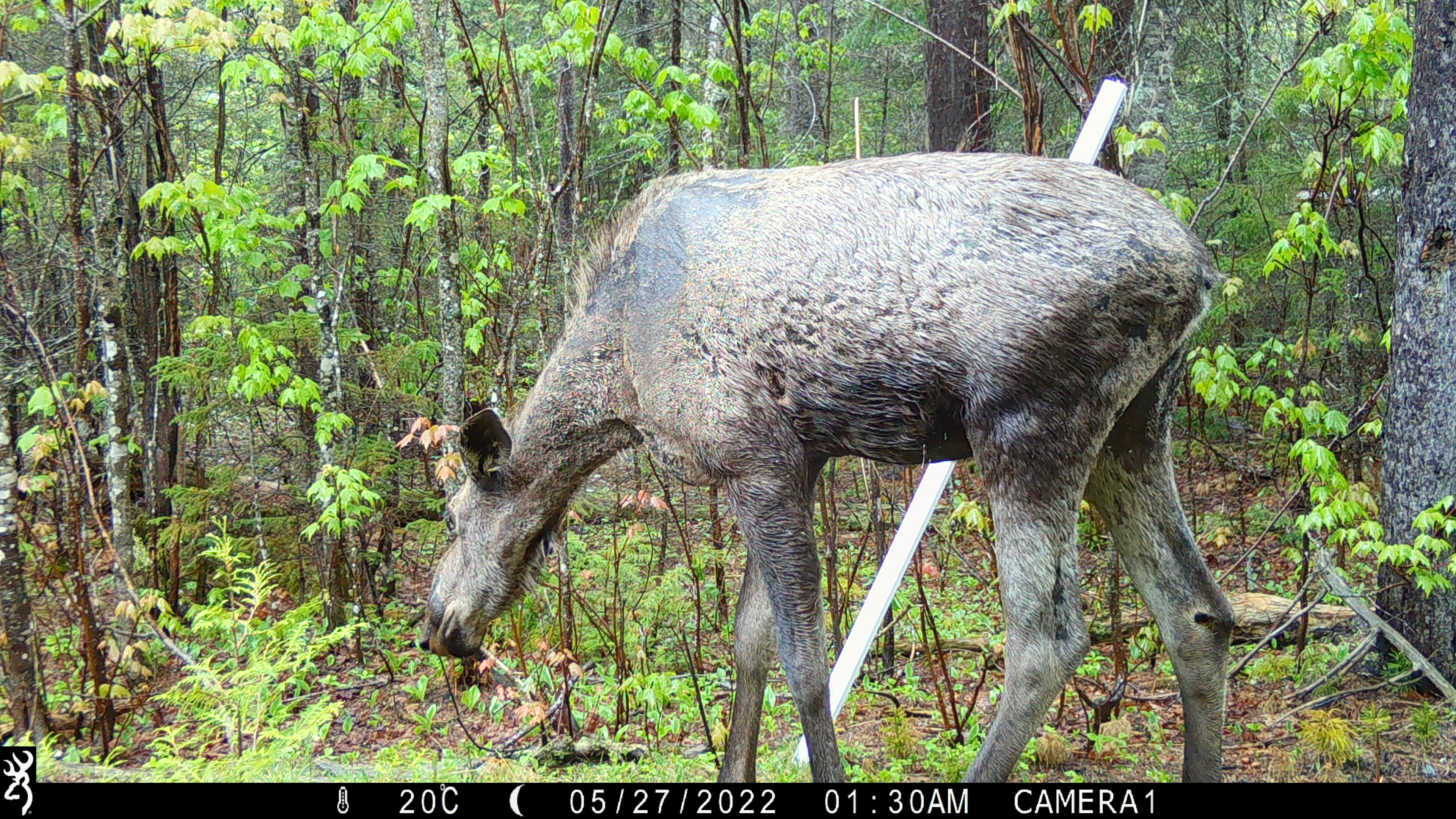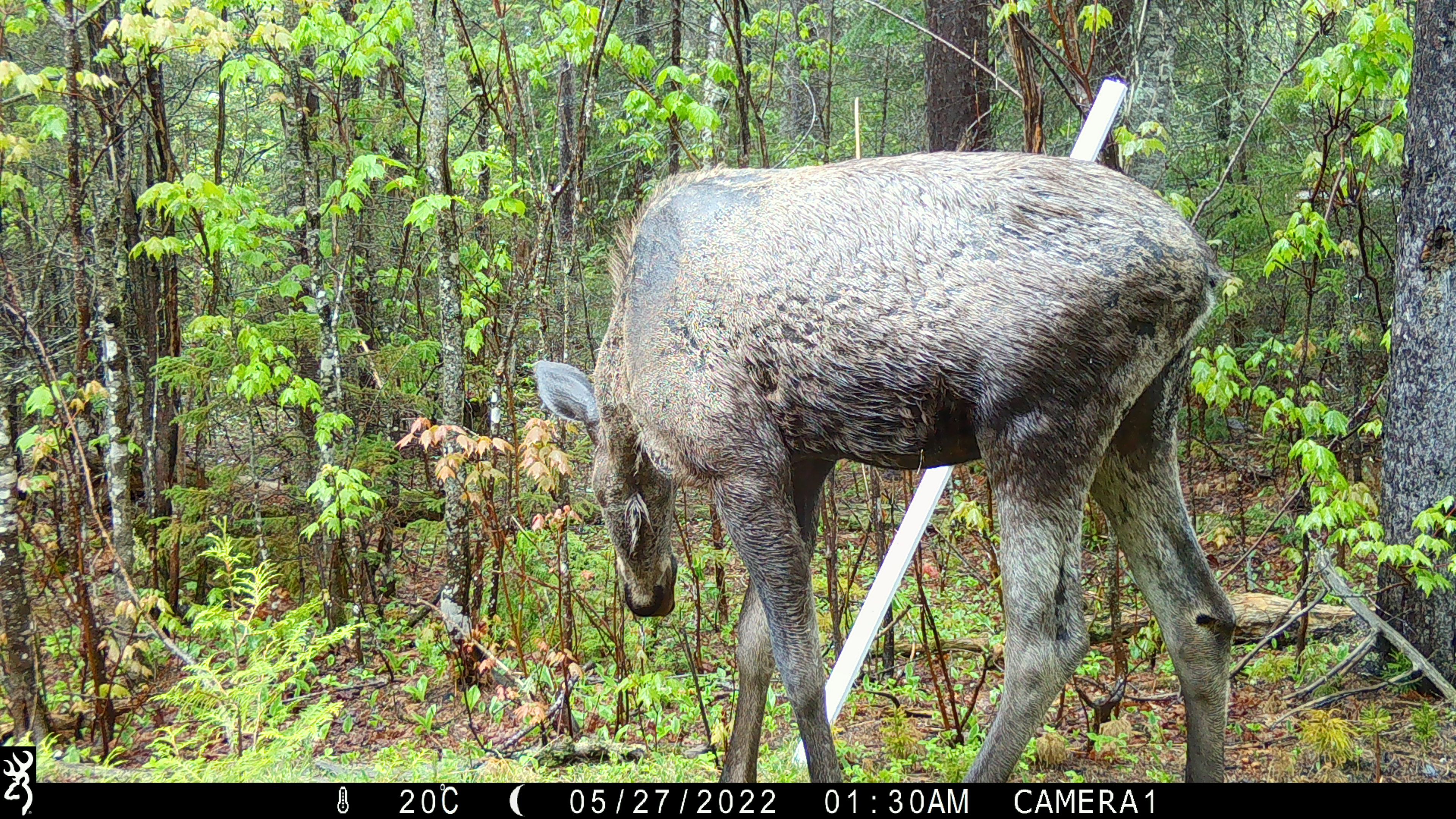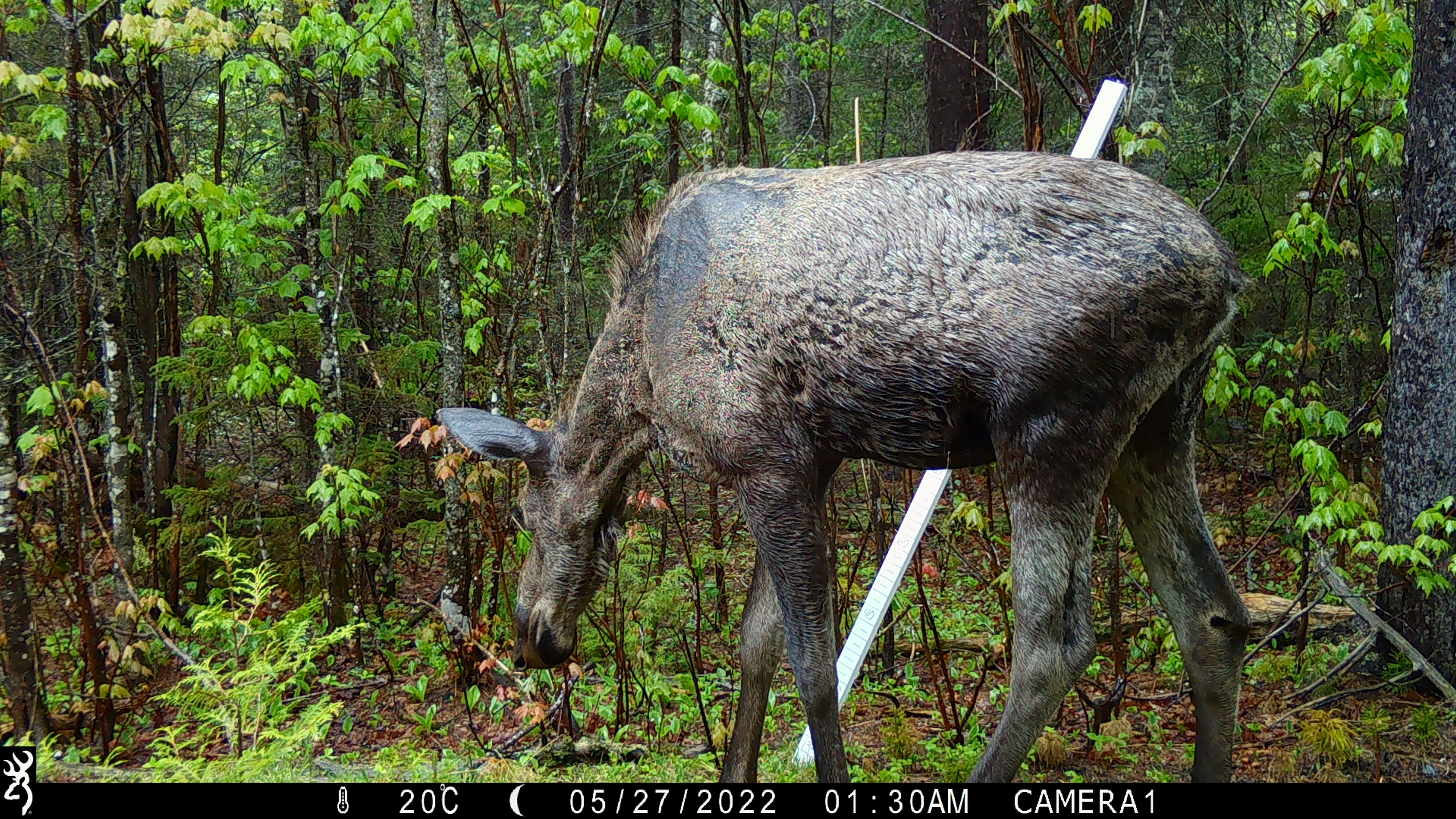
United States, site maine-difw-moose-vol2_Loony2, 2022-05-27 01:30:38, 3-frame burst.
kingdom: Animalia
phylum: Chordata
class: Mammalia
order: Artiodactyla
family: Cervidae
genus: Alces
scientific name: Alces alces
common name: moose